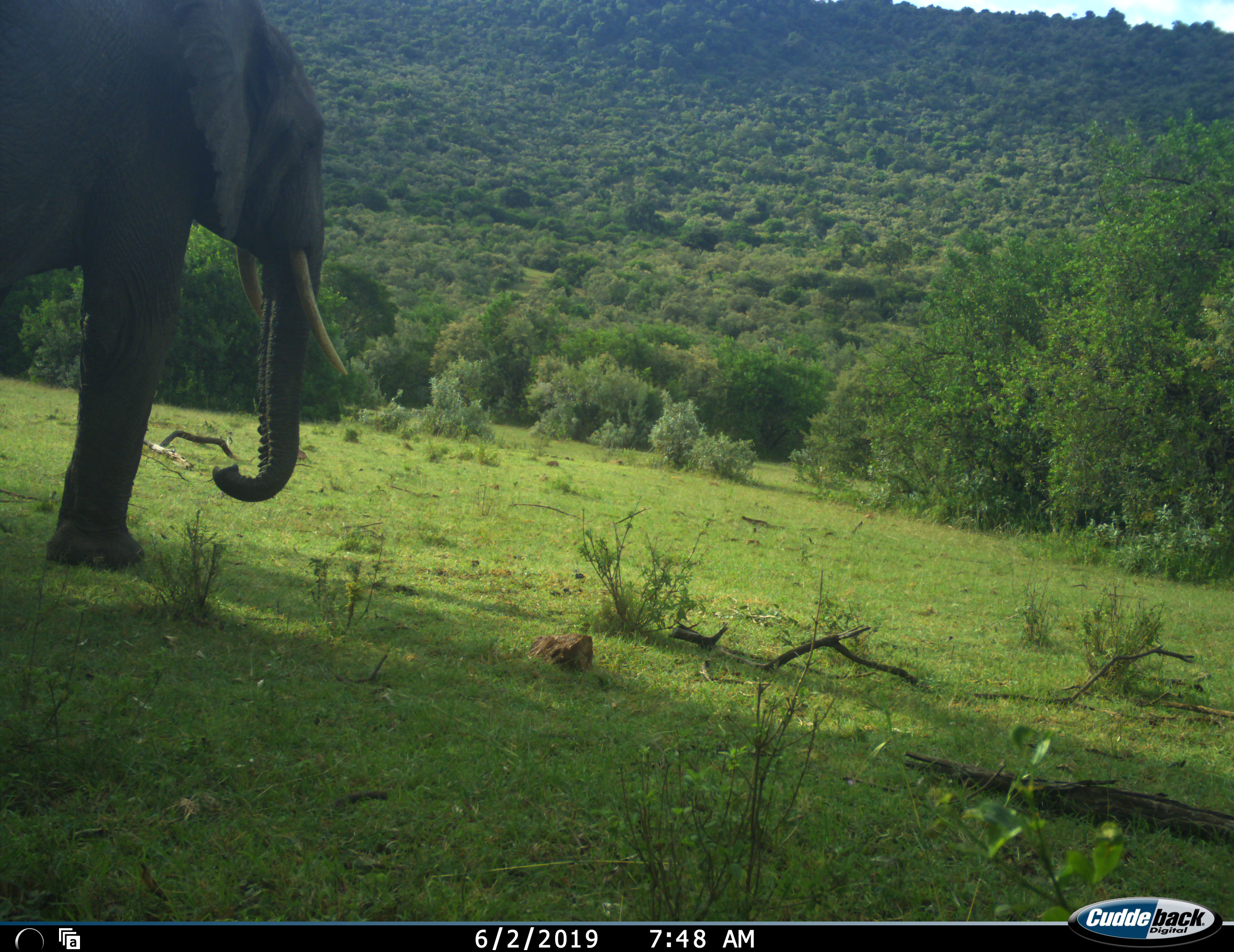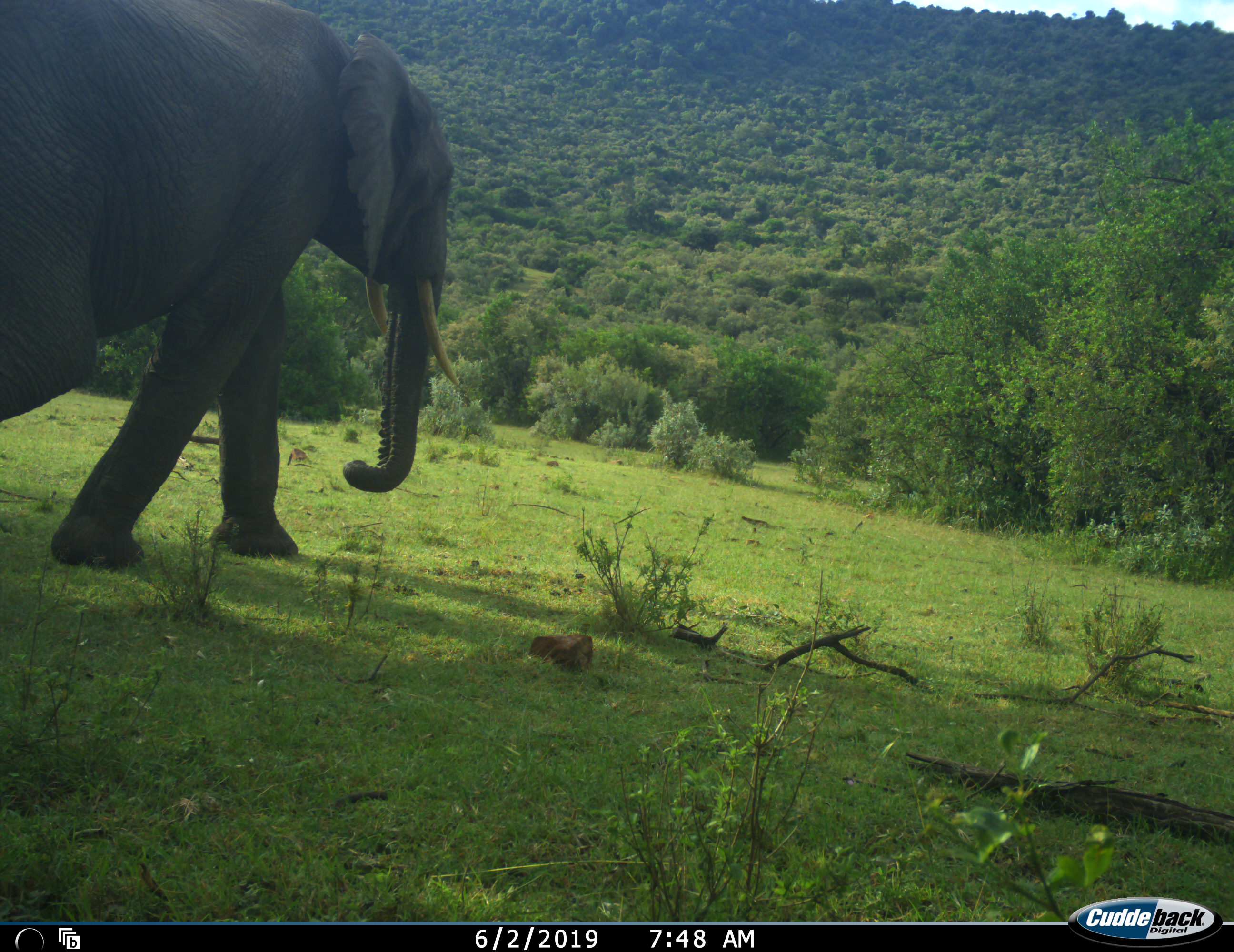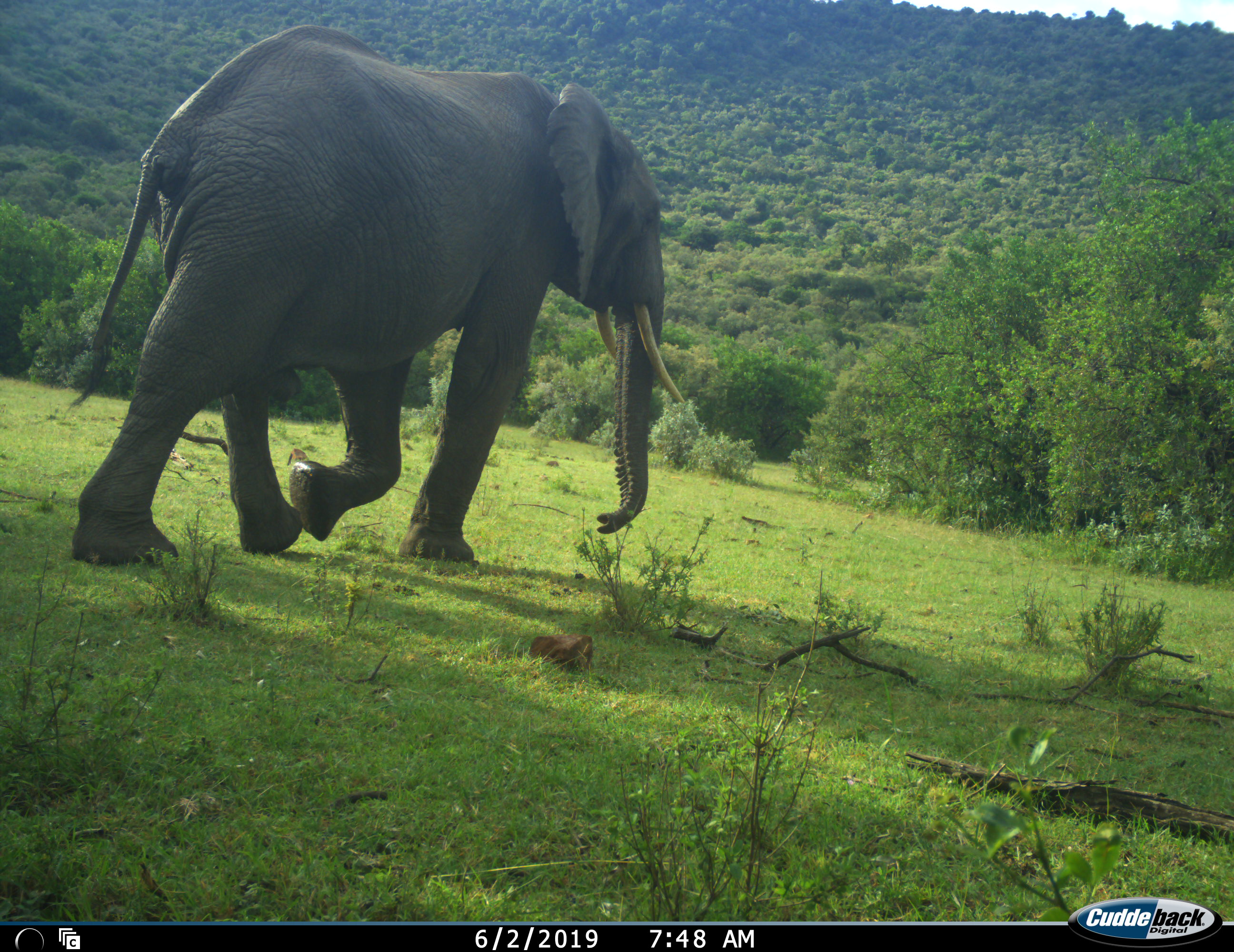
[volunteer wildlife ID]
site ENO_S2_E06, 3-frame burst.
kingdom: Animalia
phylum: Chordata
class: Mammalia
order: Proboscidea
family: Elephantidae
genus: Loxodonta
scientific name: Loxodonta africana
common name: african bush elephant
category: elephant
Elephant (african bush elephant) (Loxodonta africana), count 1. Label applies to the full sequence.